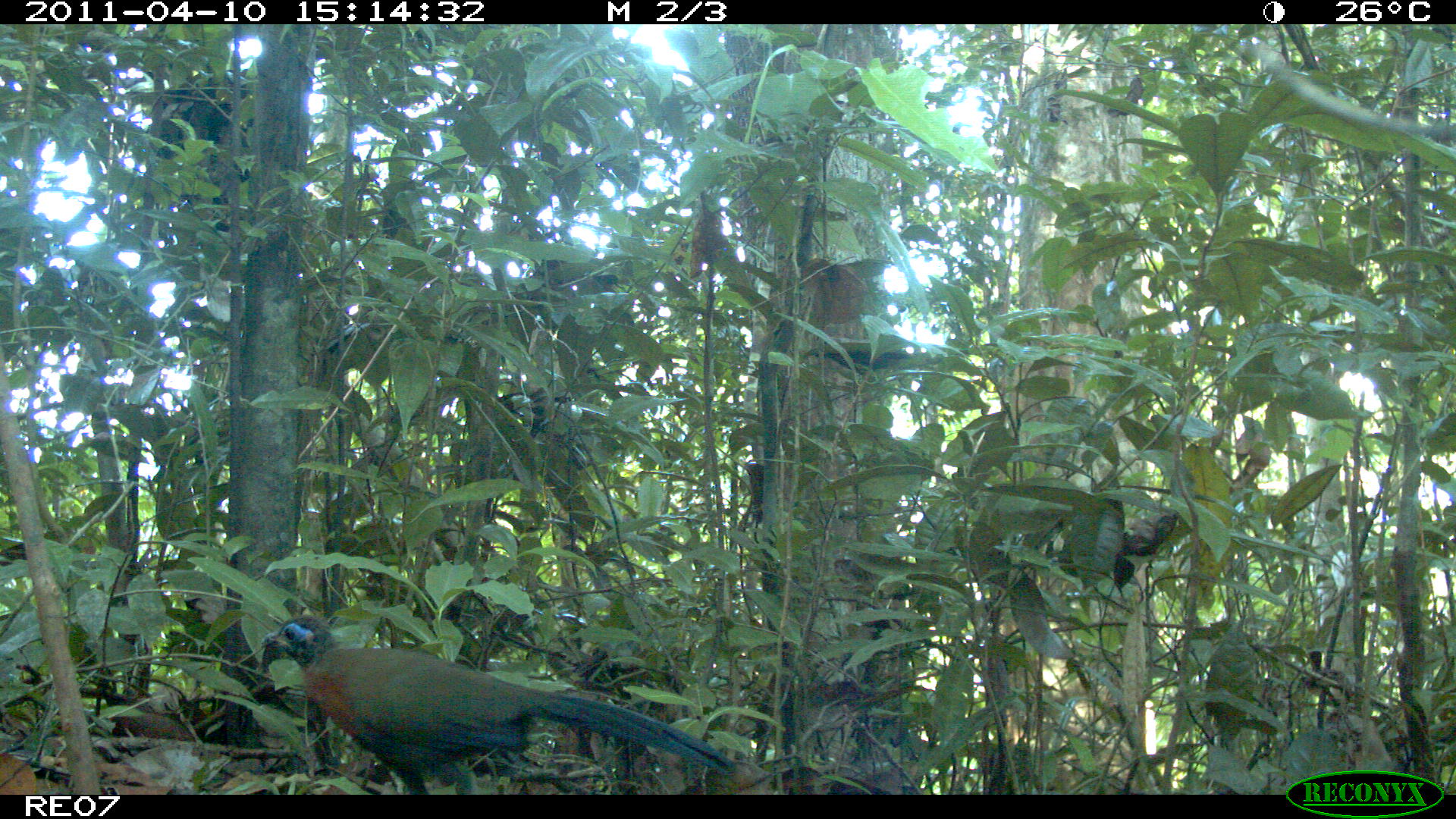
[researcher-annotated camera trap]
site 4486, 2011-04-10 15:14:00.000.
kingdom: Animalia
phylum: Chordata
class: Aves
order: Cuculiformes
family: Cuculidae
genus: Coua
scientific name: Coua serriana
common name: red-breasted coua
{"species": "Coua serriana (red-breasted coua)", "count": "1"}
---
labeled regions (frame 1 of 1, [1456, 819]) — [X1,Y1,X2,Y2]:
coua serriana: [257,614,733,795]